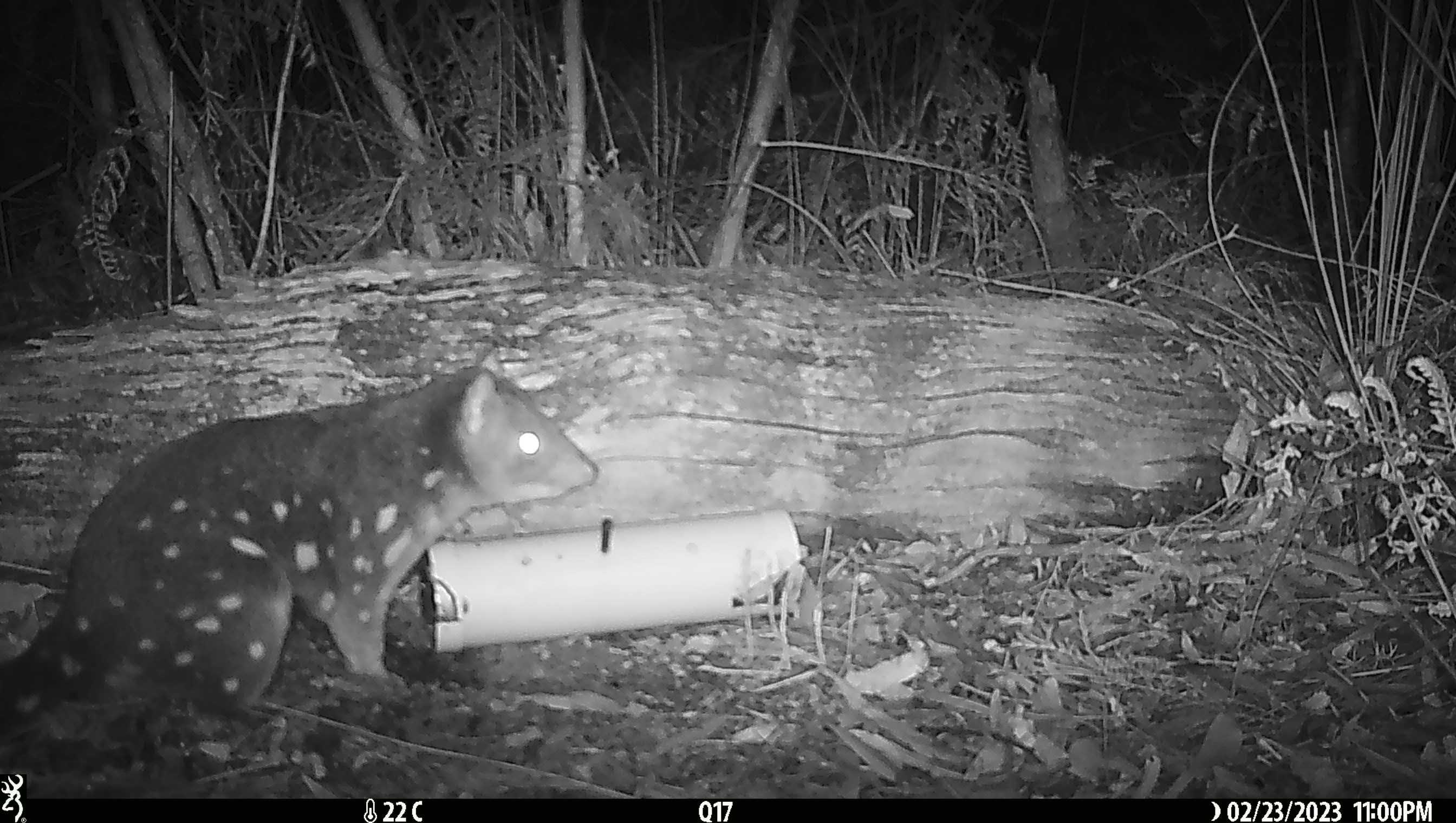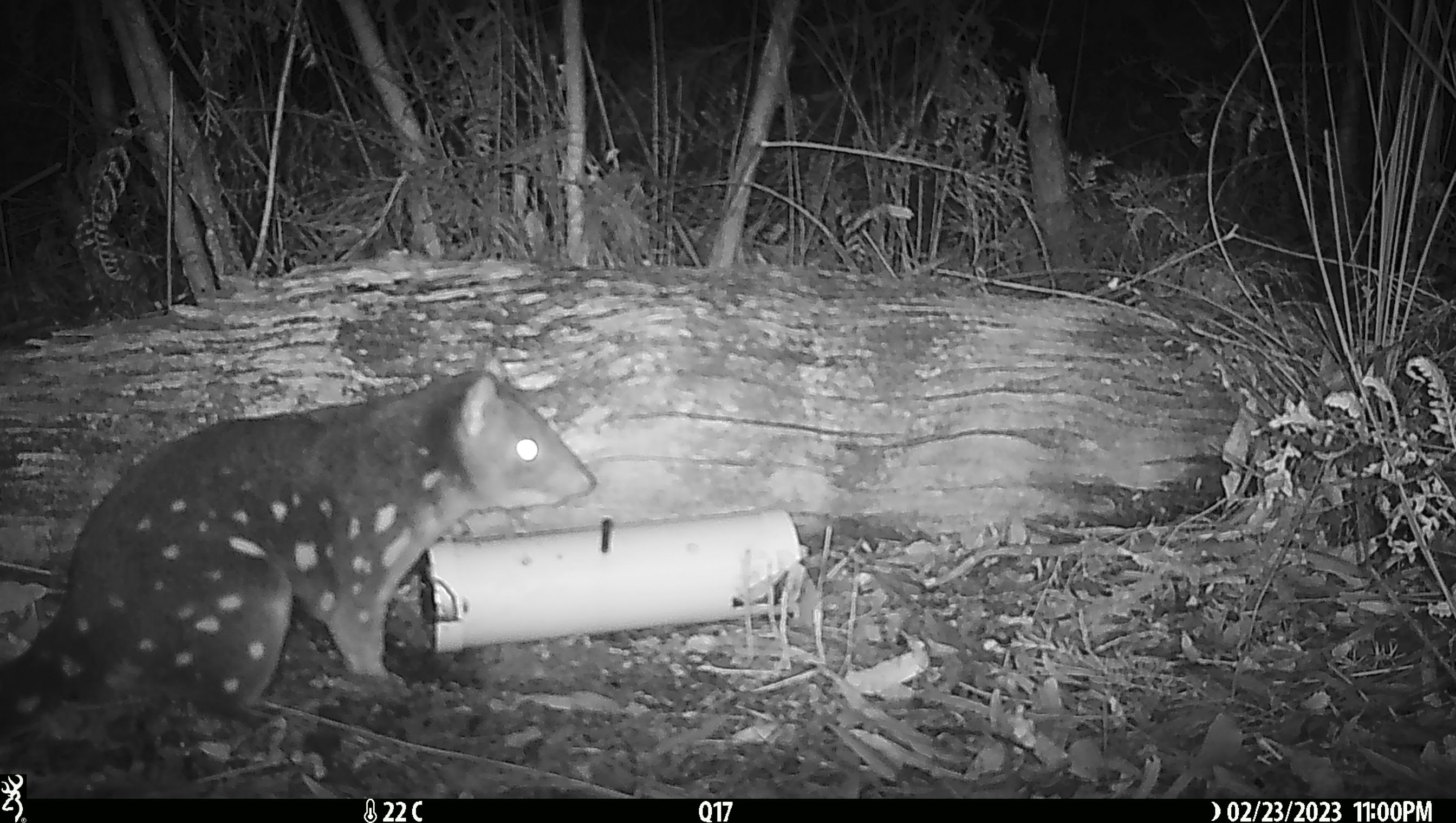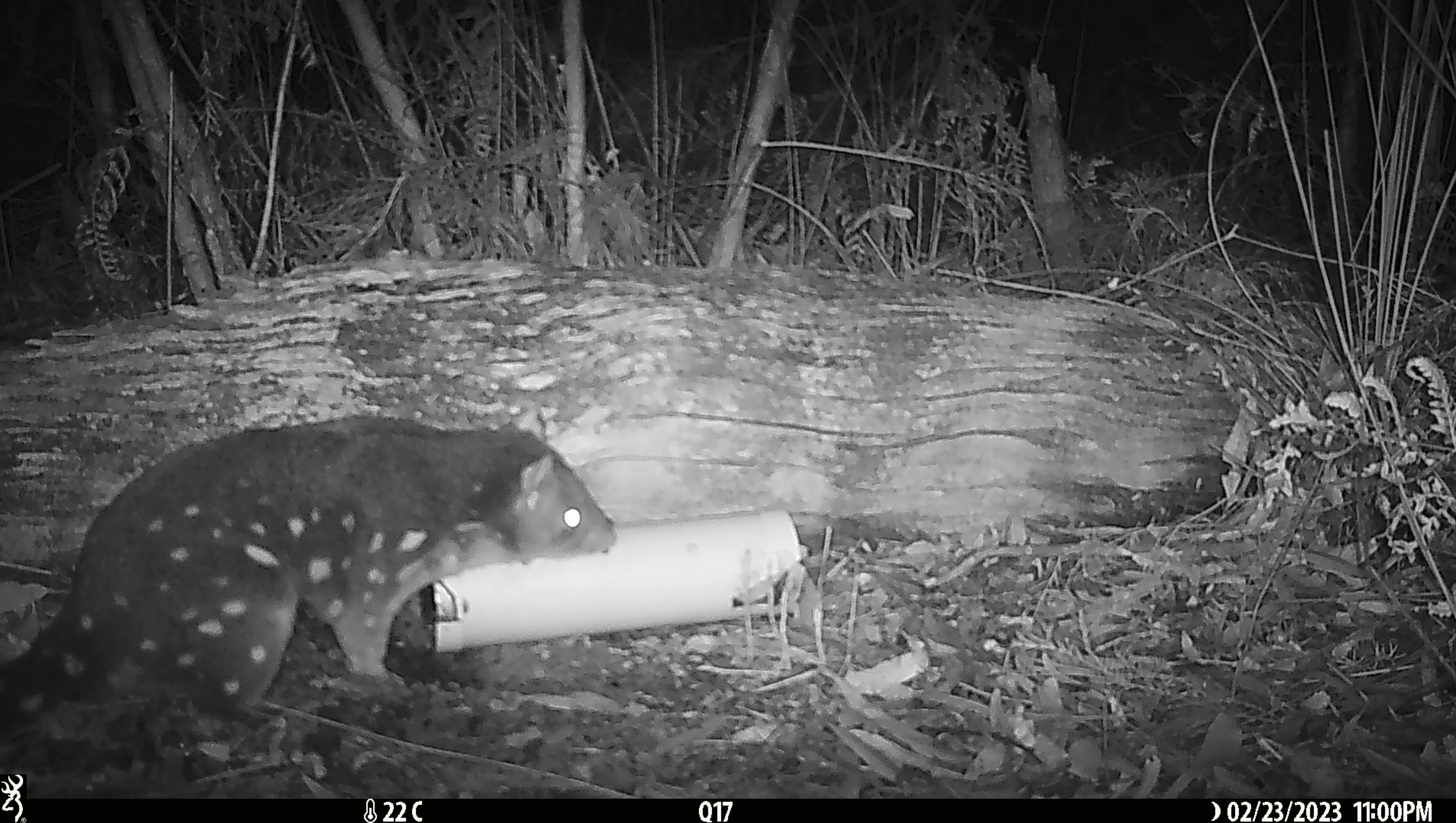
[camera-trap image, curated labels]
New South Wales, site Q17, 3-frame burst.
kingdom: Animalia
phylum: Chordata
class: Mammalia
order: Dasyuromorphia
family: Dasyuridae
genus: Dasyurus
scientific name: Dasyurus maculatus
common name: spotted-tailed quoll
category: quoll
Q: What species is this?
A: Quoll (spotted-tailed quoll) (Dasyurus maculatus).